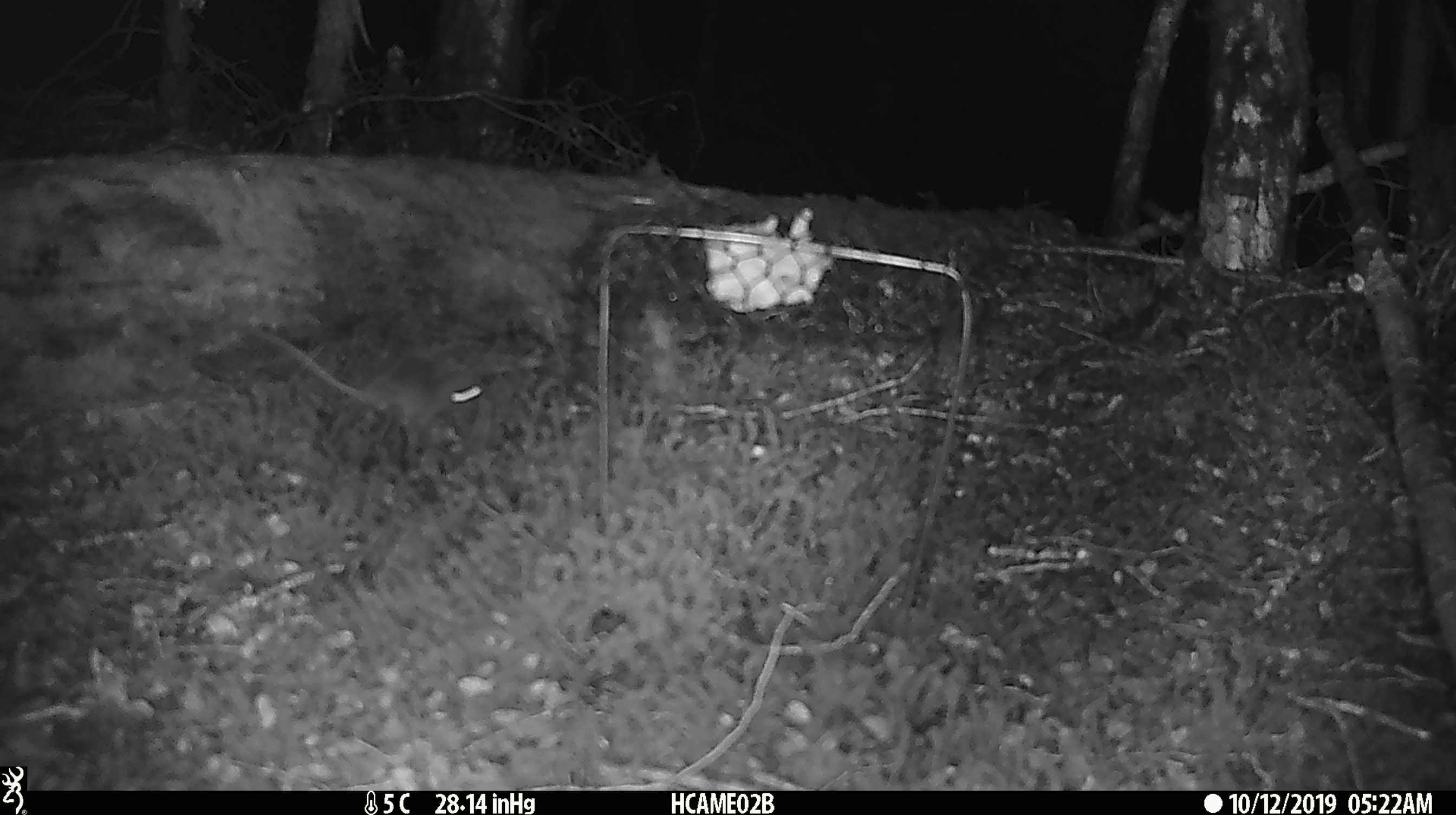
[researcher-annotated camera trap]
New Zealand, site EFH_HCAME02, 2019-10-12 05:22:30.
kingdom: Animalia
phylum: Chordata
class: Mammalia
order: Rodentia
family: Muridae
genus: Mus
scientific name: Mus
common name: mouse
Mouse (Mus).